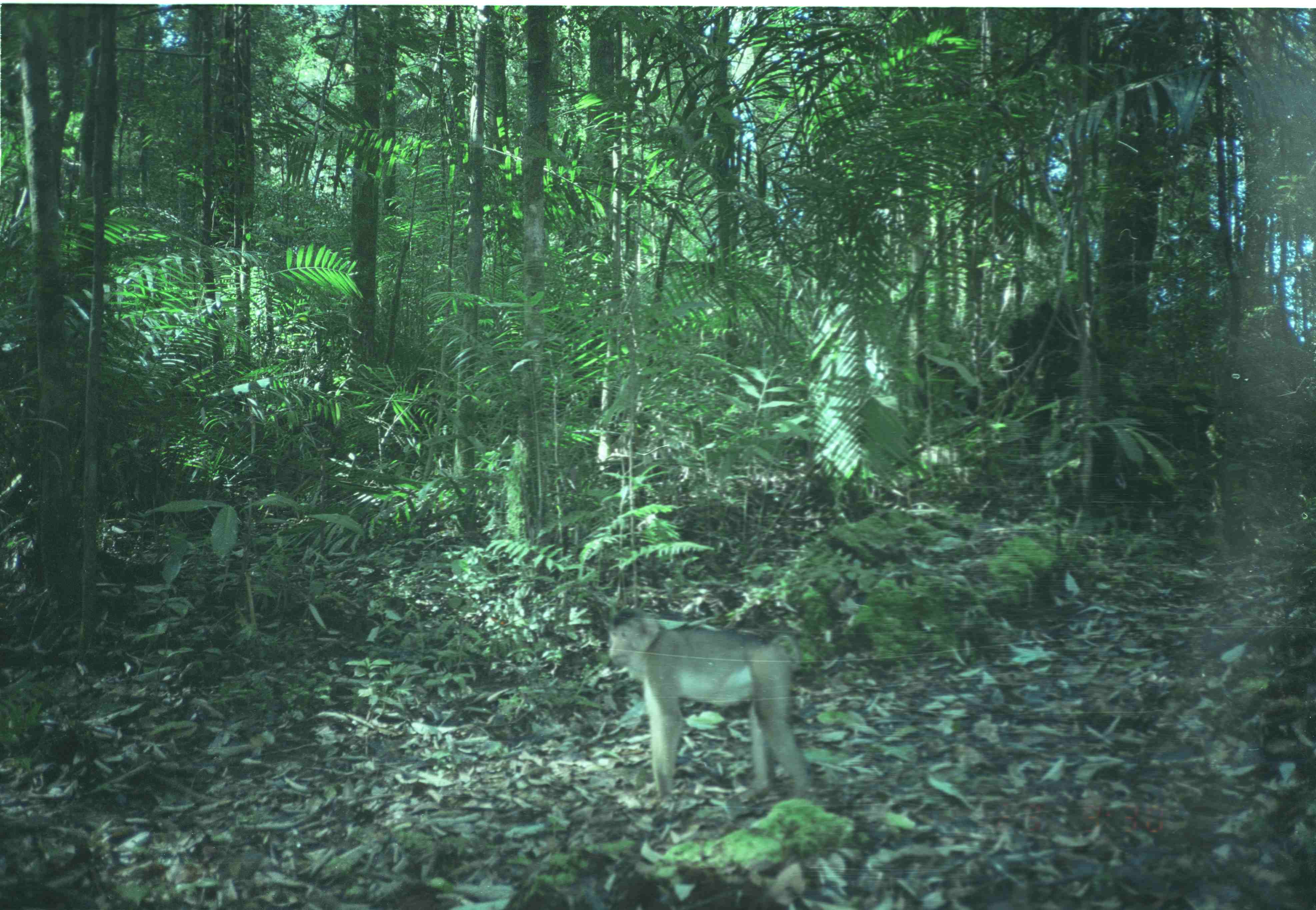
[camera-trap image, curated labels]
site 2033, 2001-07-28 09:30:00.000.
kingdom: Animalia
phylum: Chordata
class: Mammalia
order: Primates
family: Cercopithecidae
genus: Macaca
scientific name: Macaca nemestrina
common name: southern pig-tailed macaque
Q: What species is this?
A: Macaca nemestrina (southern pig-tailed macaque).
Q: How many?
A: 1.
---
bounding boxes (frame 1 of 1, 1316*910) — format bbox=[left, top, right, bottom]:
macaca nemestrina: bbox=[606, 599, 813, 811]